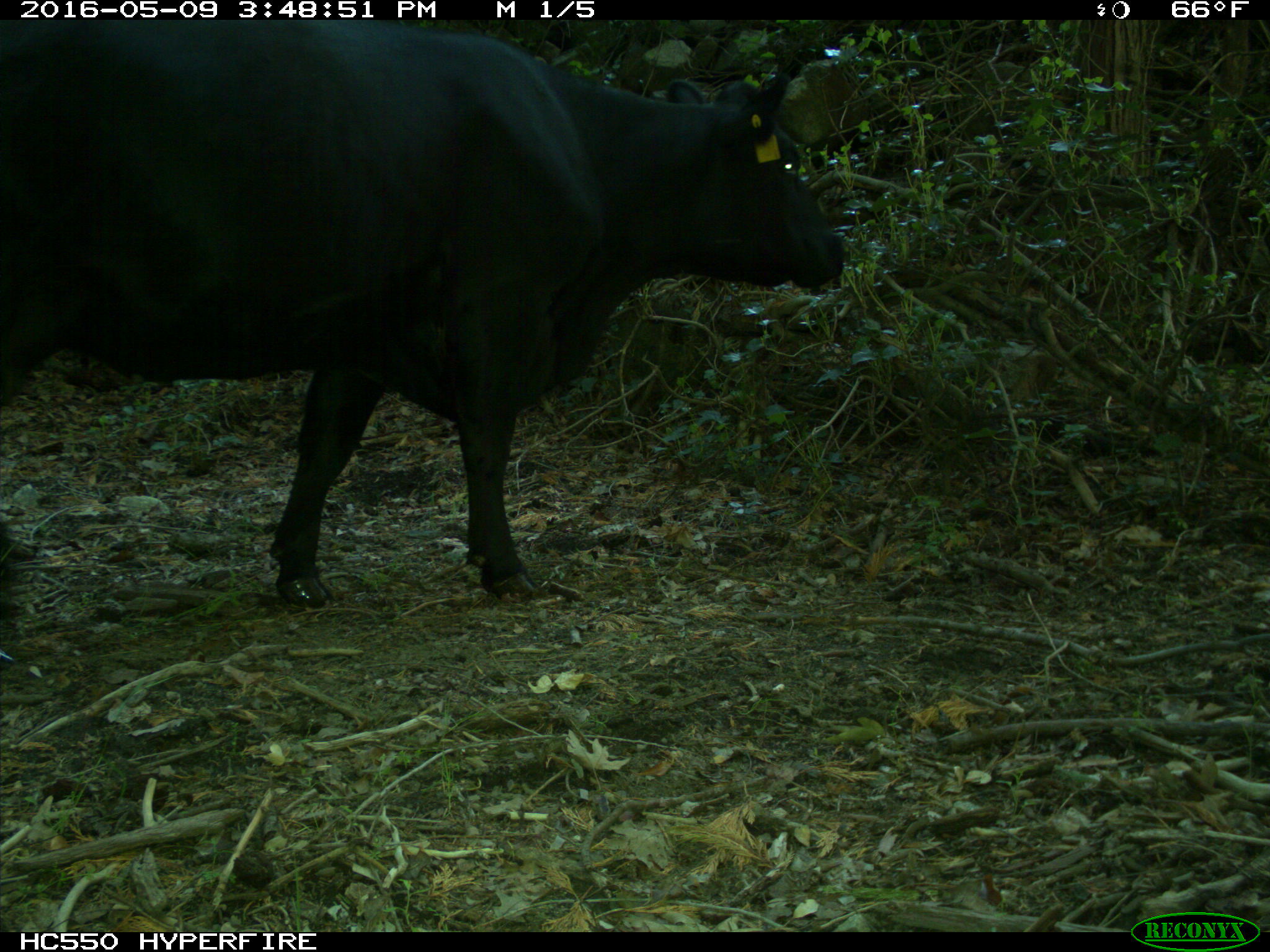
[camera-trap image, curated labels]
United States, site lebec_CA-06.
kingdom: Animalia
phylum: Chordata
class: Mammalia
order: Artiodactyla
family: Bovidae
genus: Bos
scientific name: Bos taurus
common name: domestic cow